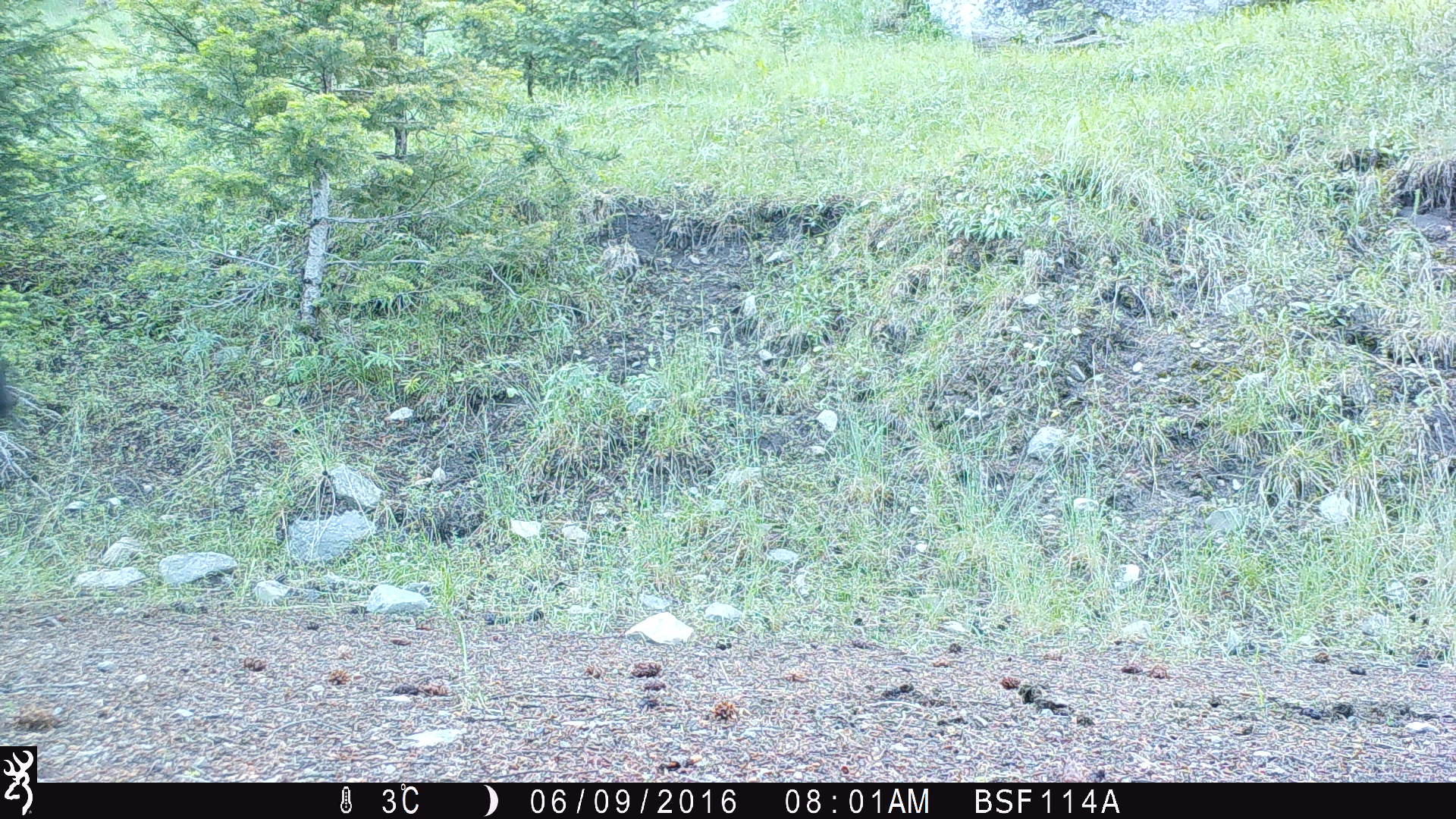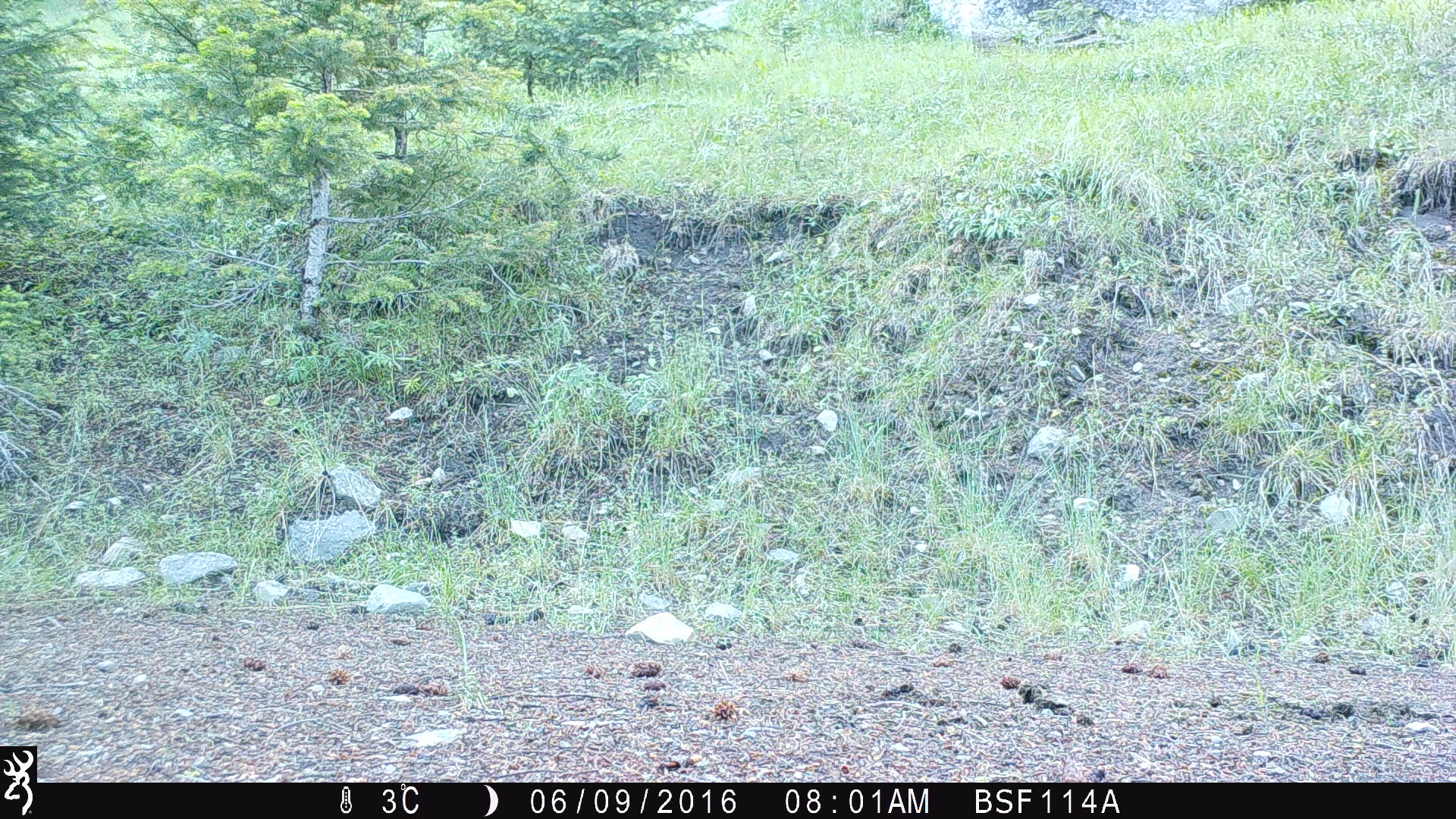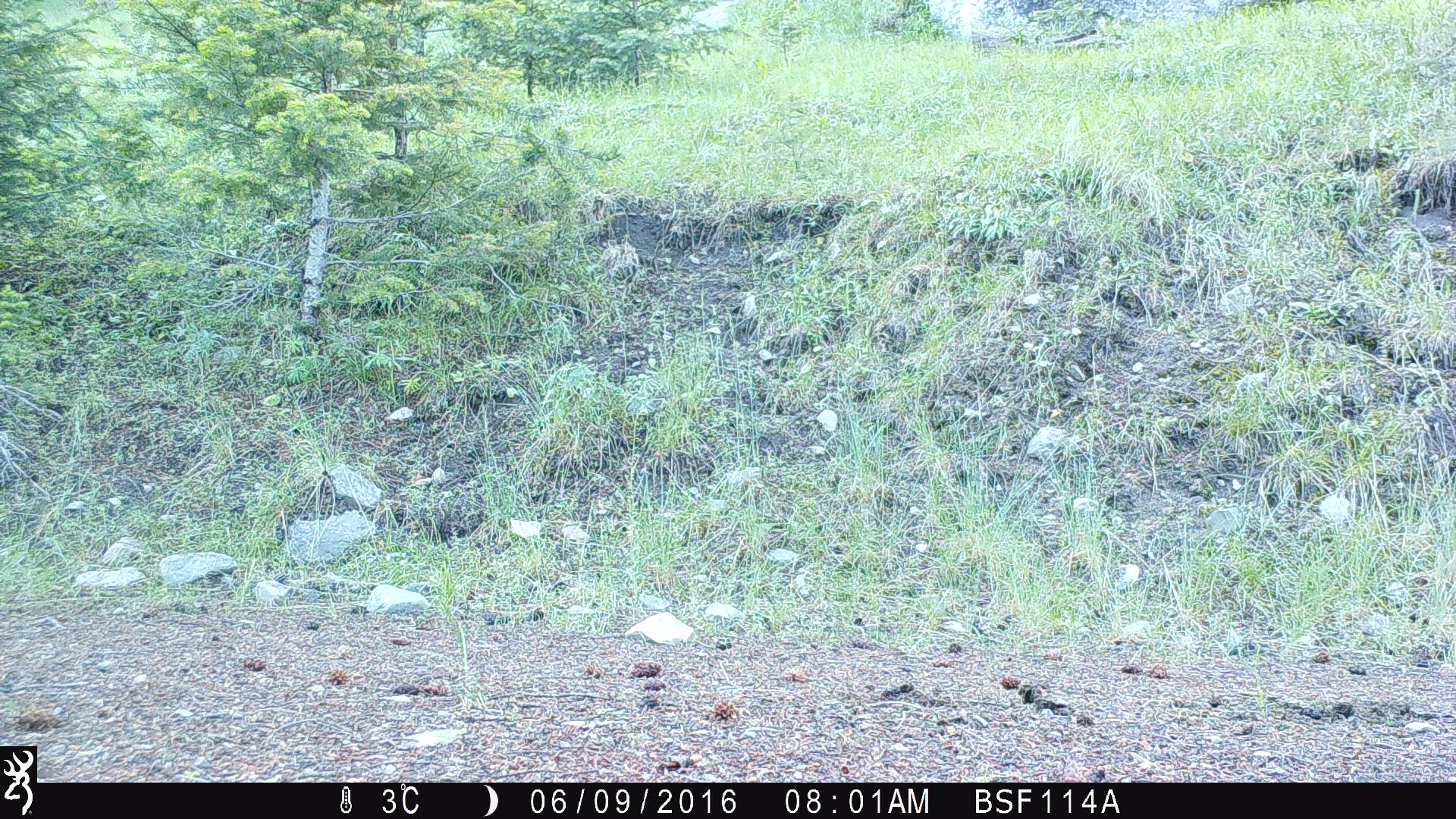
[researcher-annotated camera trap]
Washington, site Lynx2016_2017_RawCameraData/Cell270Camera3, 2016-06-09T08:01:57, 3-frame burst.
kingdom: Animalia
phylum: Chordata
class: Mammalia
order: Artiodactyla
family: Bovidae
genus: Bos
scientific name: Bos taurus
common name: domestic cattle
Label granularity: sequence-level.